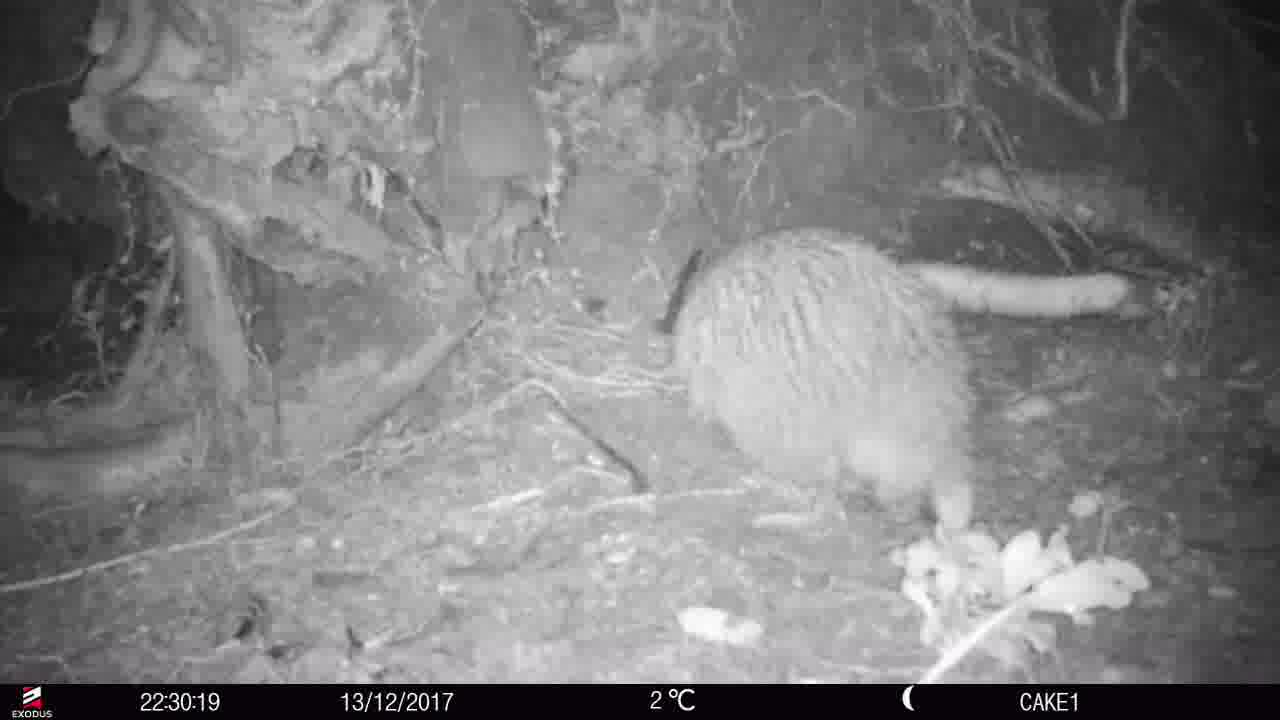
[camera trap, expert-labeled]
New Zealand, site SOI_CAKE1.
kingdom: Animalia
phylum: Chordata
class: Aves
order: Apterygiformes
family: Apterygidae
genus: Apteryx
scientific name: Apteryx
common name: kiwi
Kiwi (Apteryx).